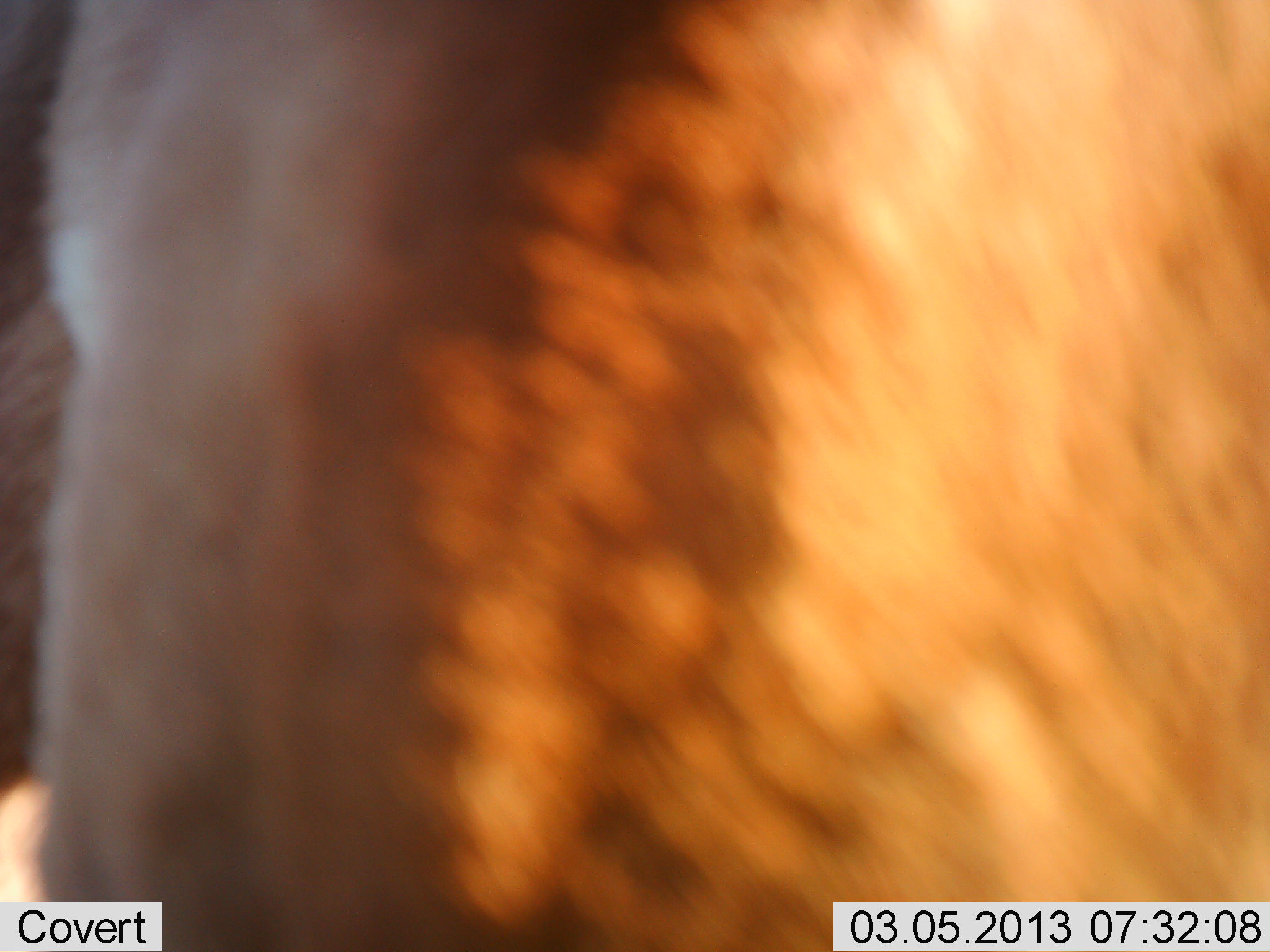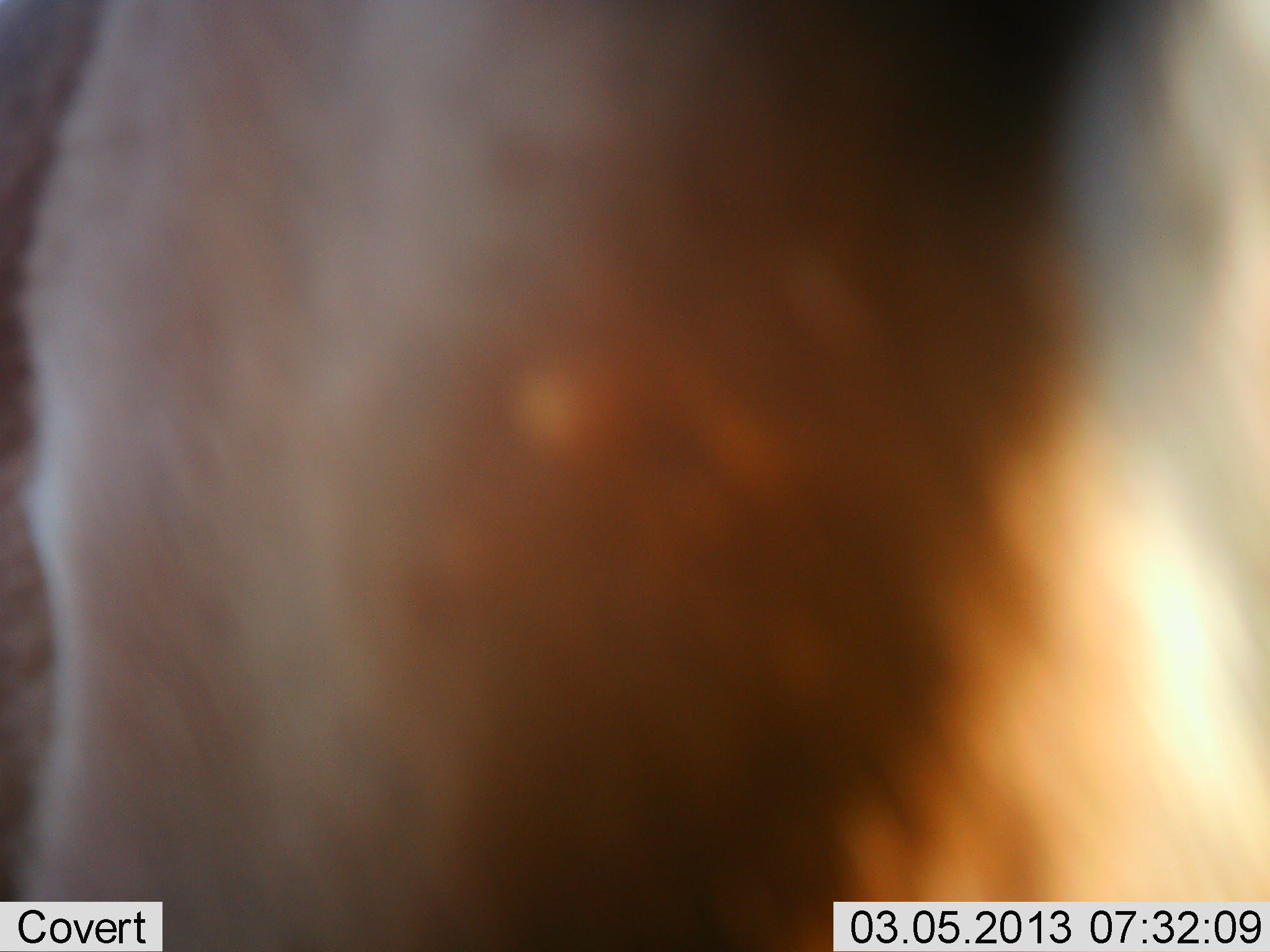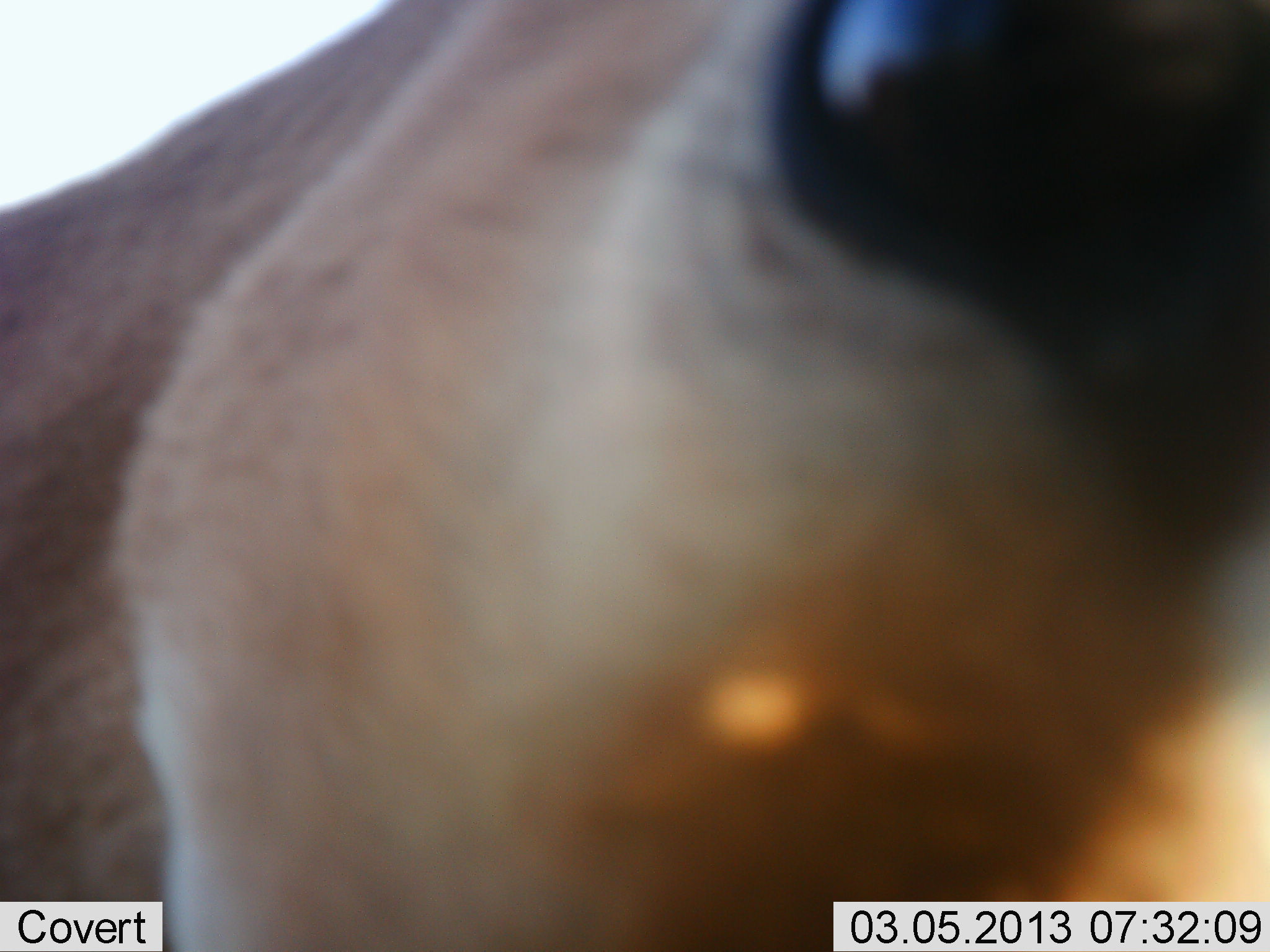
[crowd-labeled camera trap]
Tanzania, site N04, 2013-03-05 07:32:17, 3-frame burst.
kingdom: Animalia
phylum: Chordata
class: Mammalia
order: Artiodactyla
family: Bovidae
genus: Aepyceros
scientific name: Aepyceros melampus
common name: impala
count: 1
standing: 86%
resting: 0%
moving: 29%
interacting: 14%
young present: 0%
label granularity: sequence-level